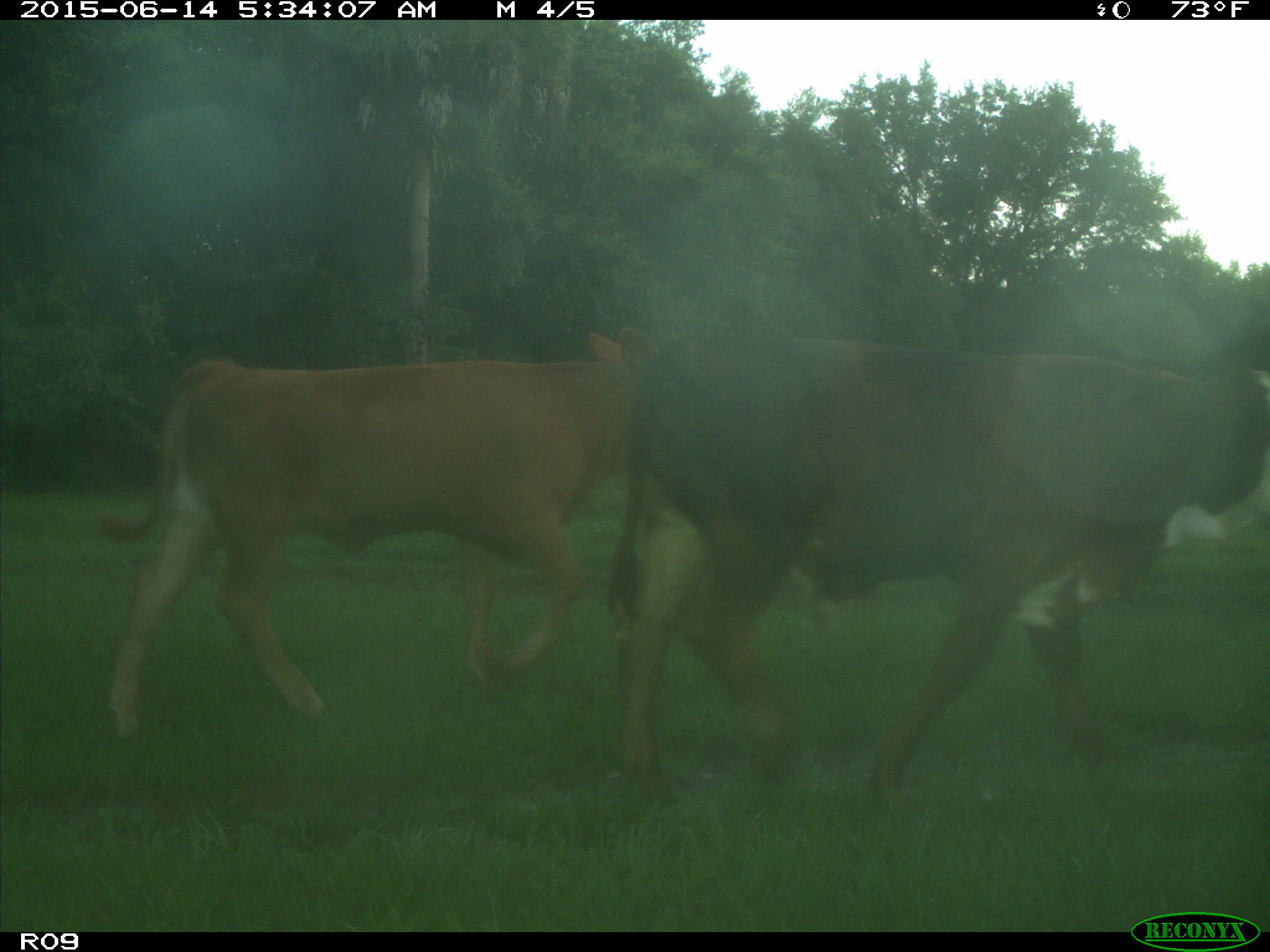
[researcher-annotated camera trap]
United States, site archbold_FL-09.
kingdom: Animalia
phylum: Chordata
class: Mammalia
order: Artiodactyla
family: Bovidae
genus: Bos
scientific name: Bos taurus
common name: domestic cow